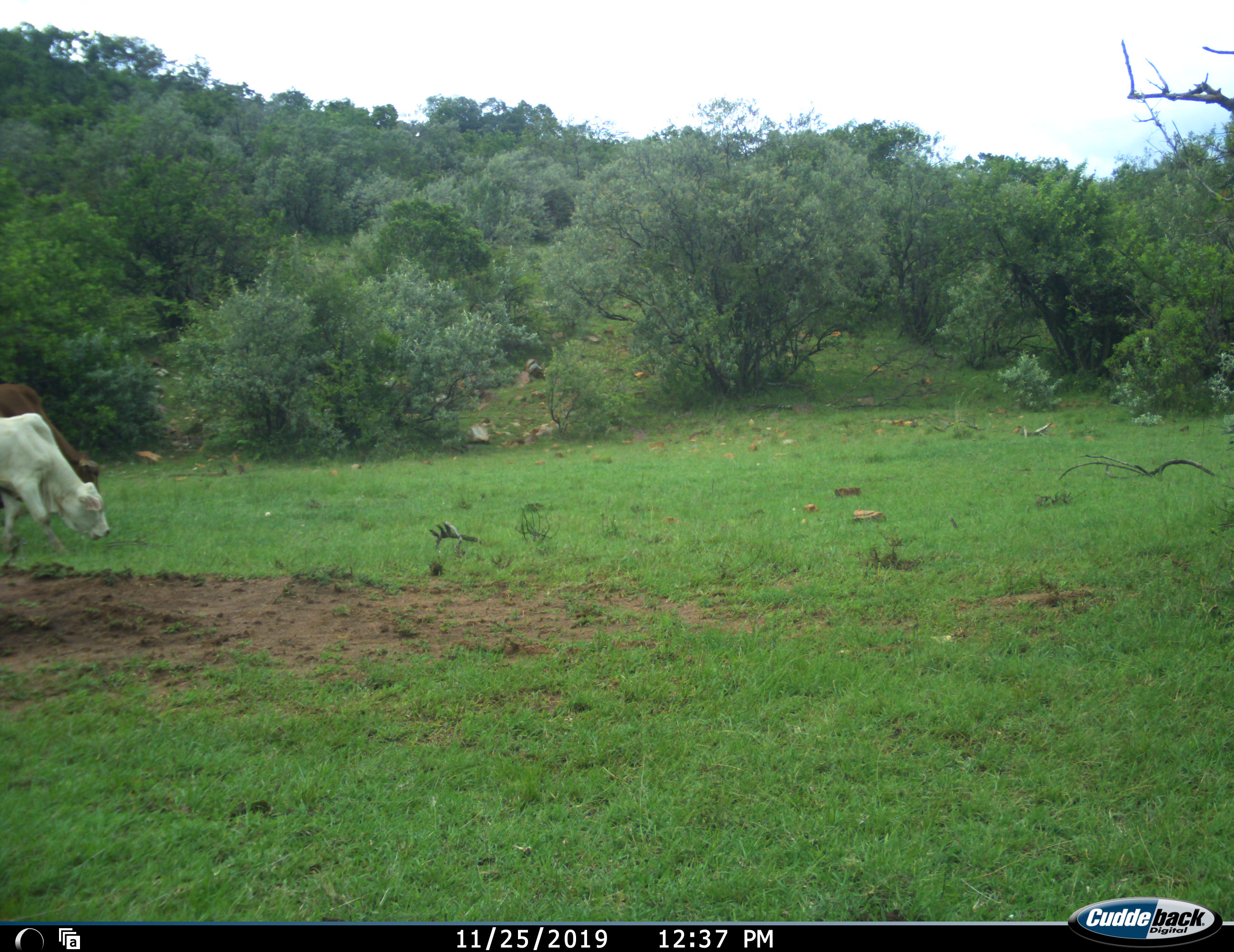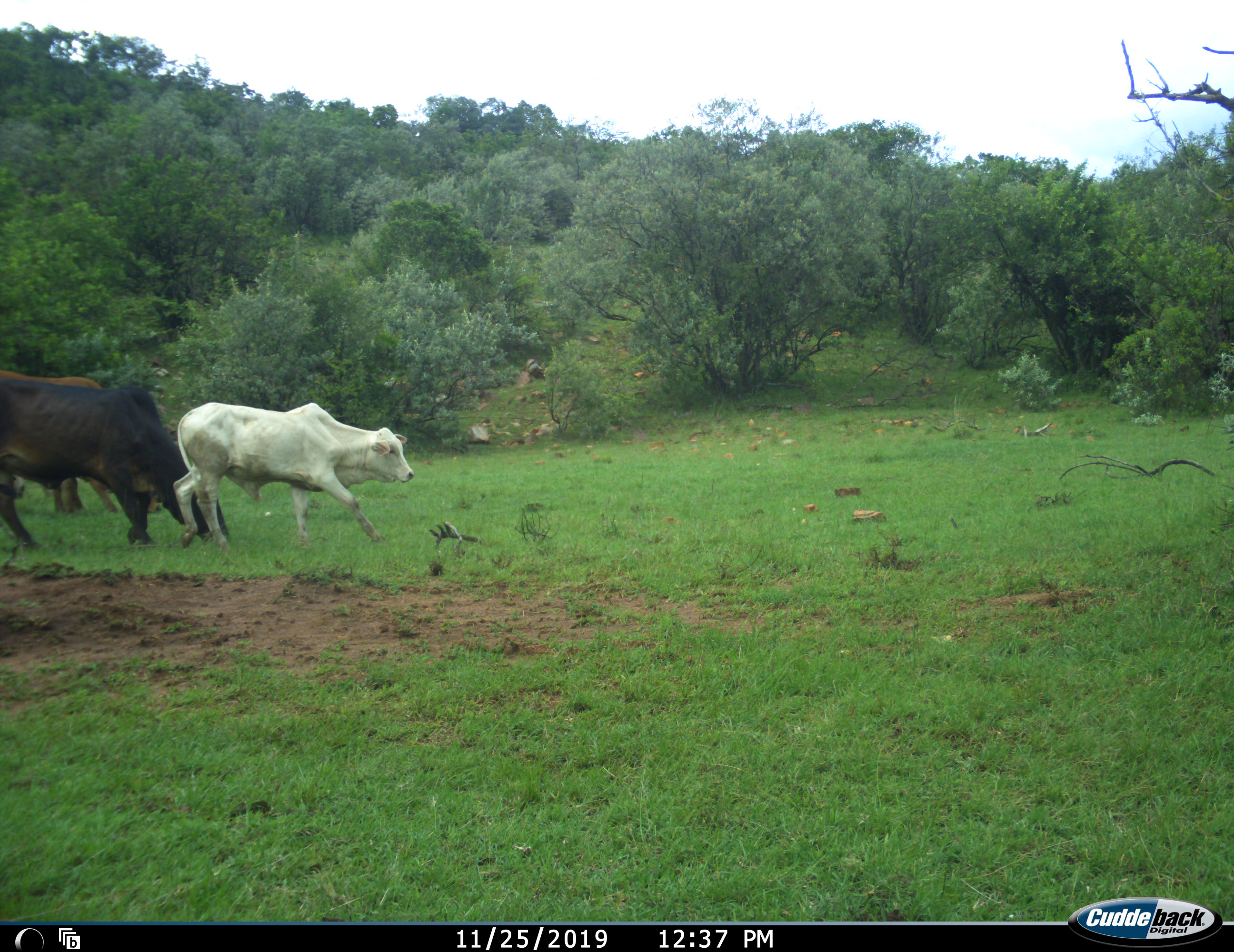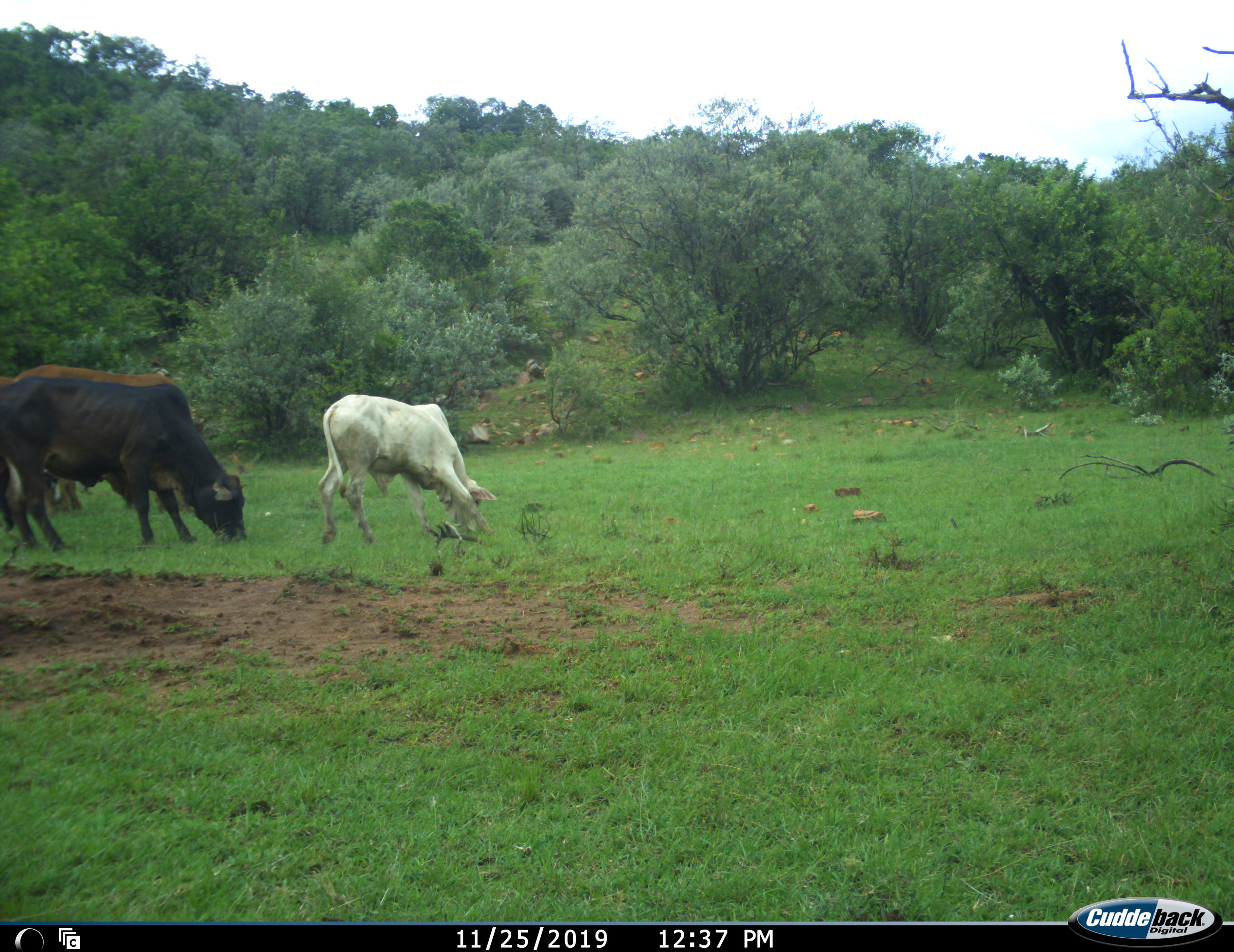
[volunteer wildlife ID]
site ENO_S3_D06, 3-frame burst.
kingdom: Animalia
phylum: Chordata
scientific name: Vertebrata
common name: domestic animal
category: domesticanimal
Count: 3.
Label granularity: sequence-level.